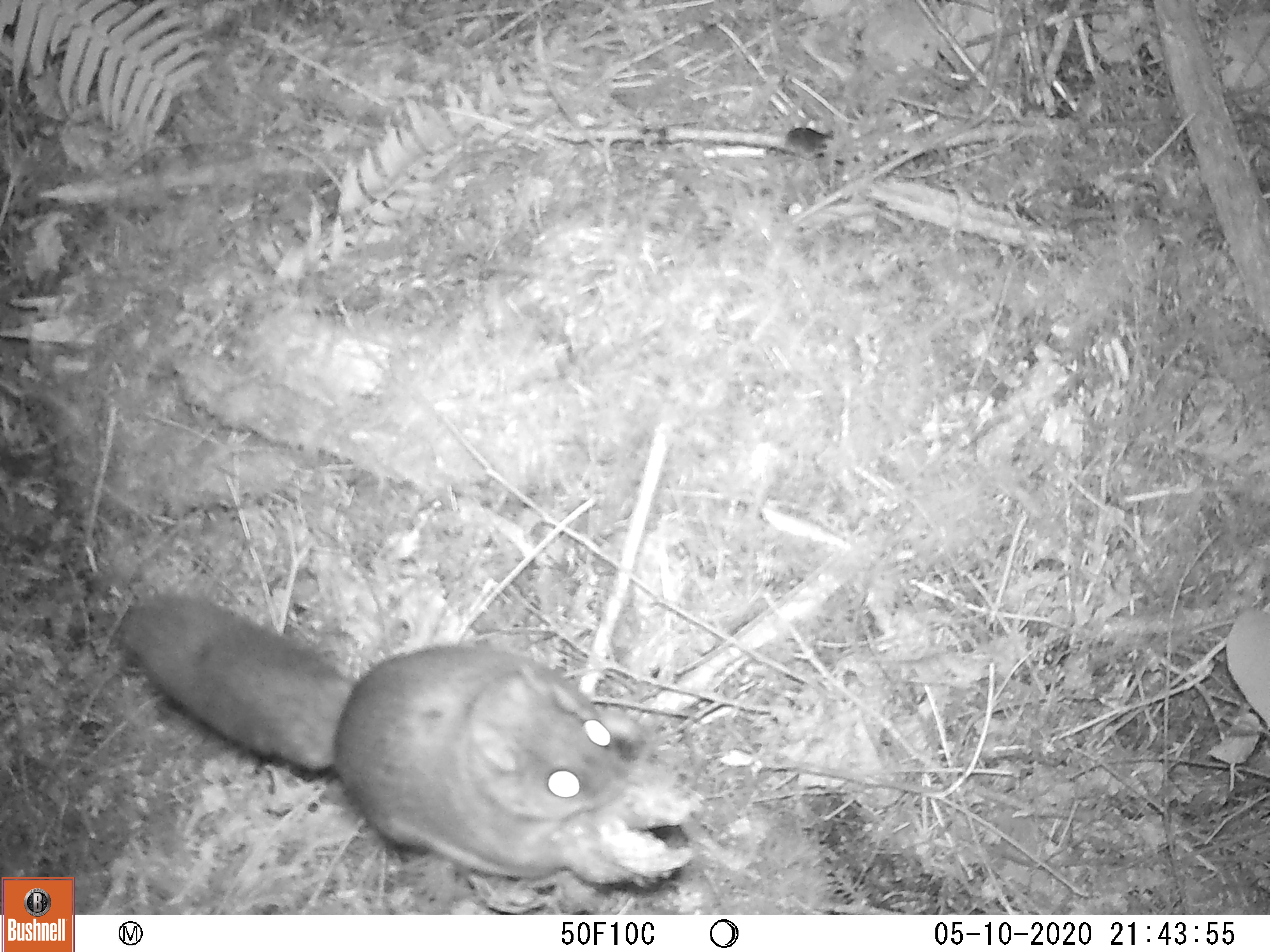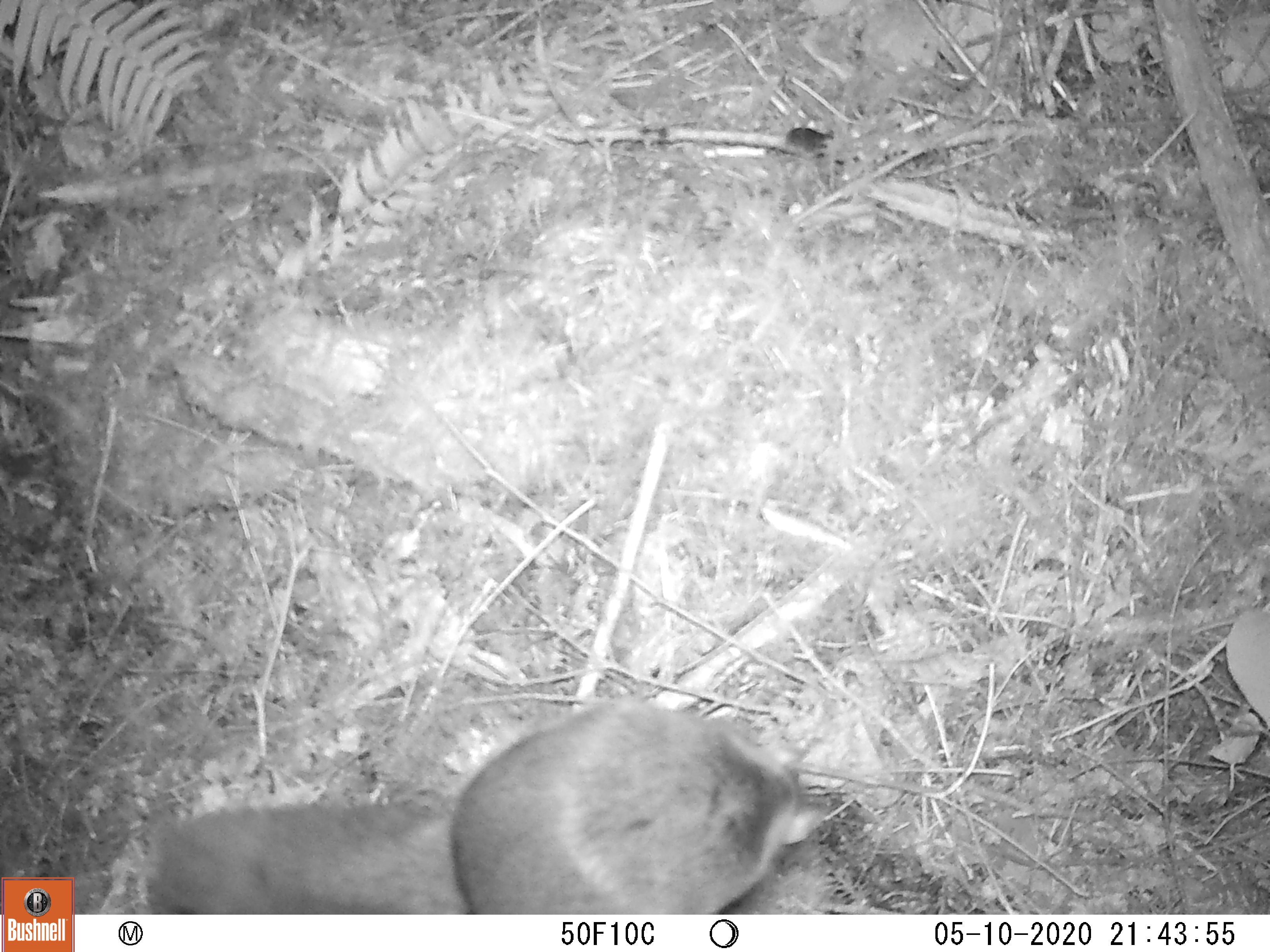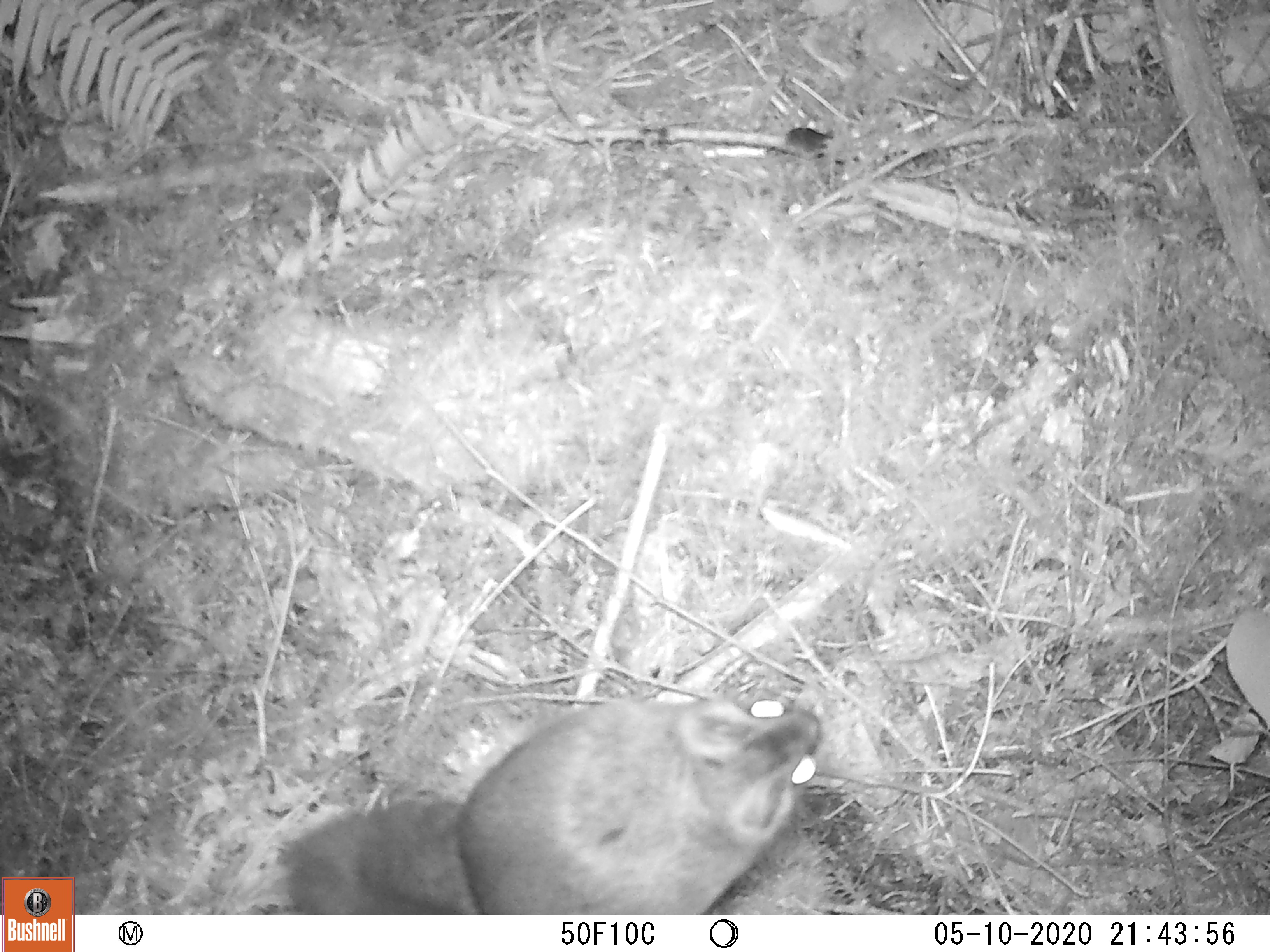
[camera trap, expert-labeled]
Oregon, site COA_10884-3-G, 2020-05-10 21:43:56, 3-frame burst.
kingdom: Animalia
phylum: Chordata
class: Mammalia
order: Rodentia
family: Sciuridae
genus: Glaucomys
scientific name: Glaucomys oregonensis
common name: humboldt's flying squirrel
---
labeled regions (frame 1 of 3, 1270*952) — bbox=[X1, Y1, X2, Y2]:
humboldt's flying squirrel: bbox=[109, 569, 714, 897]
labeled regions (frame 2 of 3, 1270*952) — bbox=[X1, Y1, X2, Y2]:
humboldt's flying squirrel: bbox=[121, 686, 844, 909]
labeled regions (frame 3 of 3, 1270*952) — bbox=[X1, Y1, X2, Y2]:
humboldt's flying squirrel: bbox=[265, 679, 835, 909]